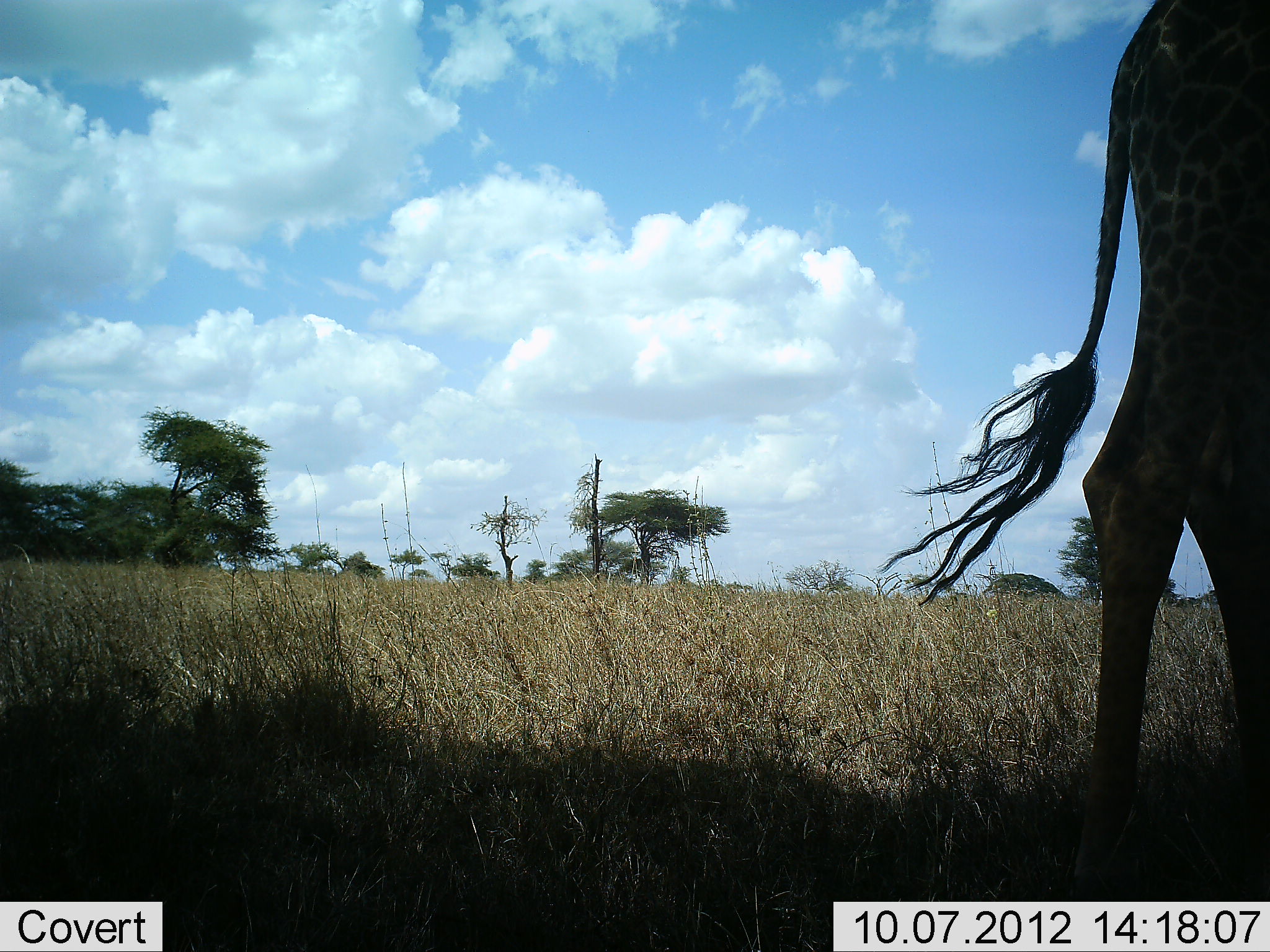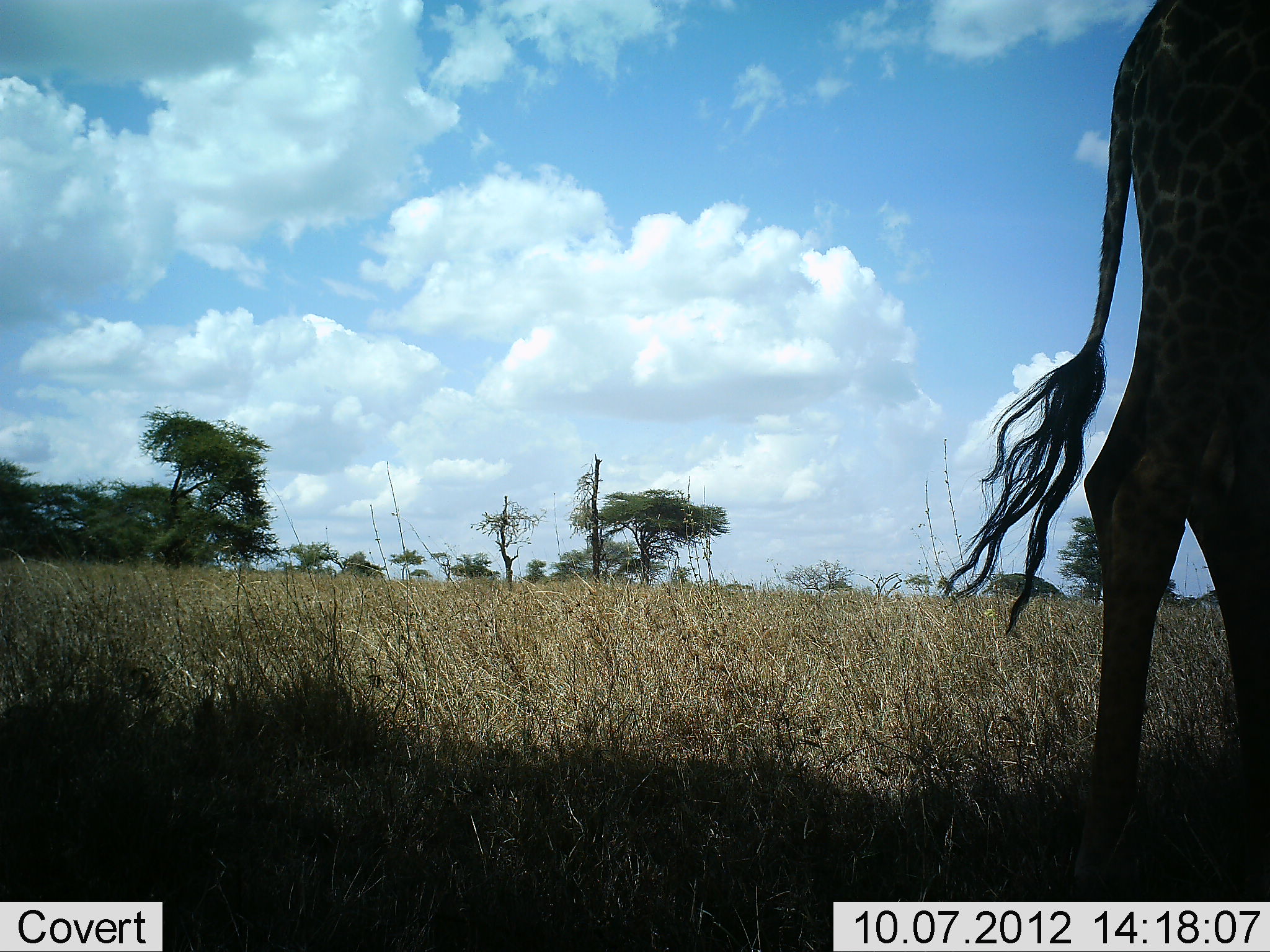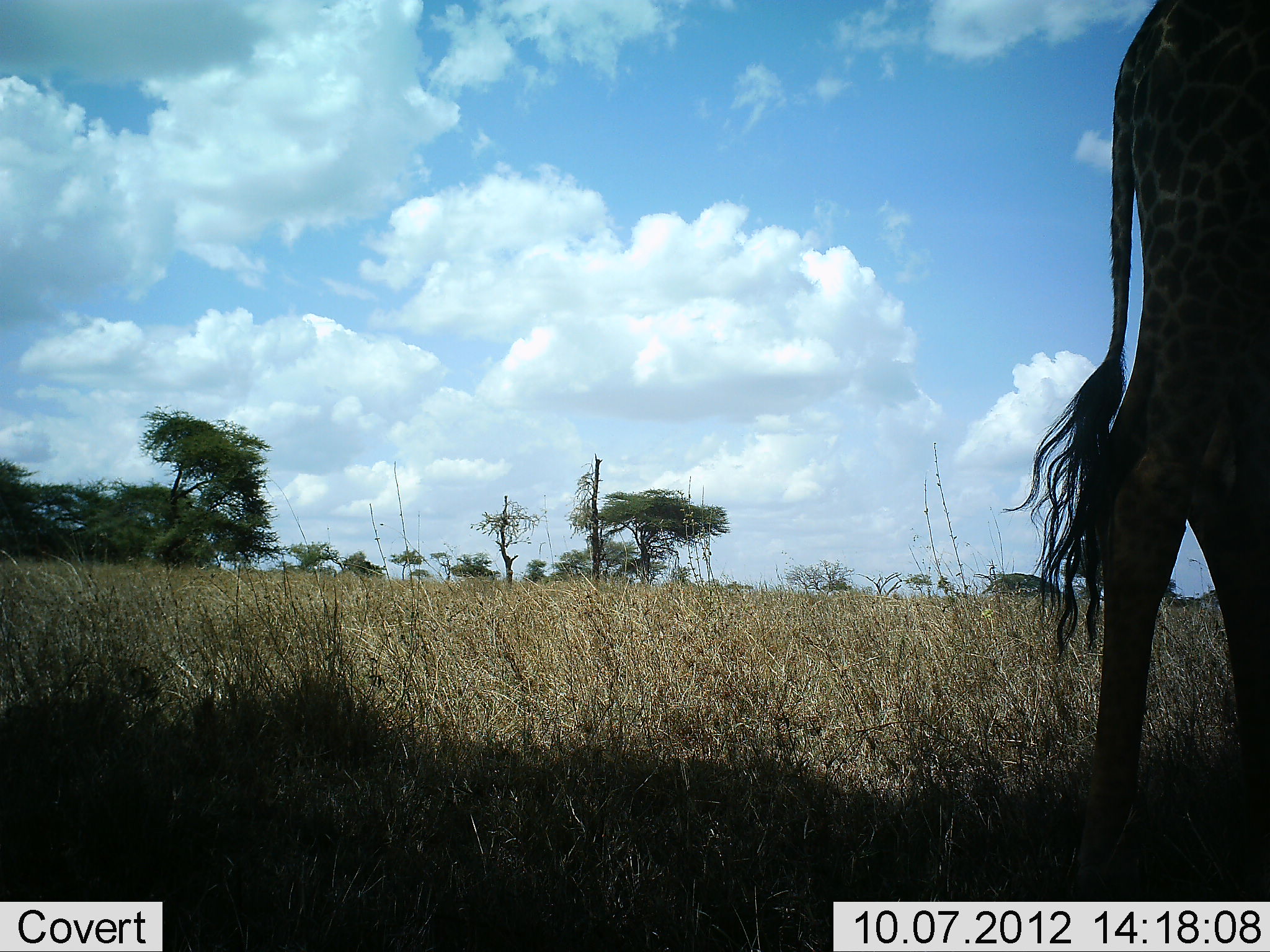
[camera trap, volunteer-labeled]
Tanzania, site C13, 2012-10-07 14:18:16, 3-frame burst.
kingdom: Animalia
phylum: Chordata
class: Mammalia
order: Artiodactyla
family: Giraffidae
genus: Giraffa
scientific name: Giraffa camelopardalis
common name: giraffe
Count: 1.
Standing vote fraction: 100%.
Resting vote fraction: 0%.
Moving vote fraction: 0%.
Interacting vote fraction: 0%.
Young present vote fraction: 0%.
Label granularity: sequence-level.